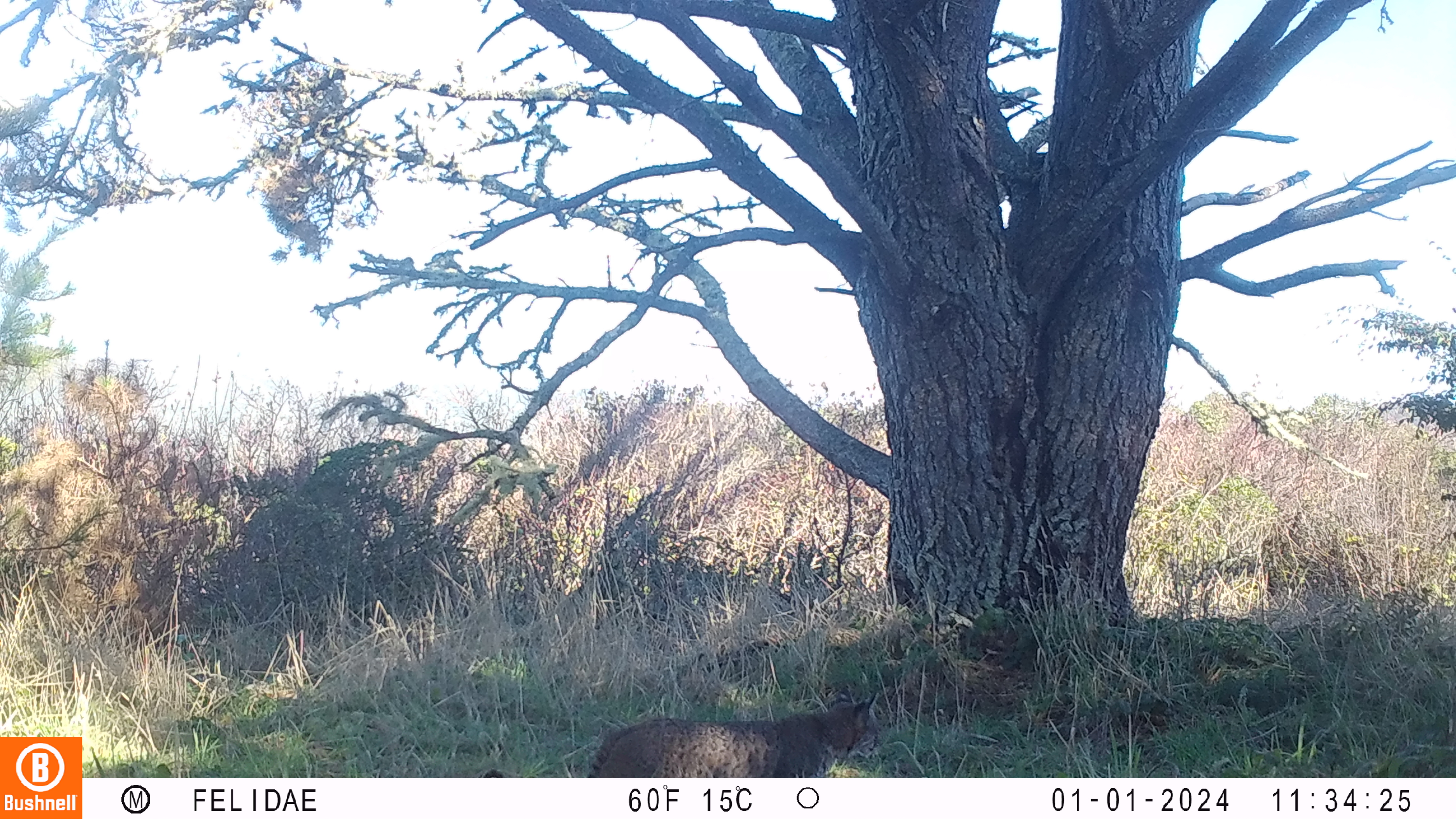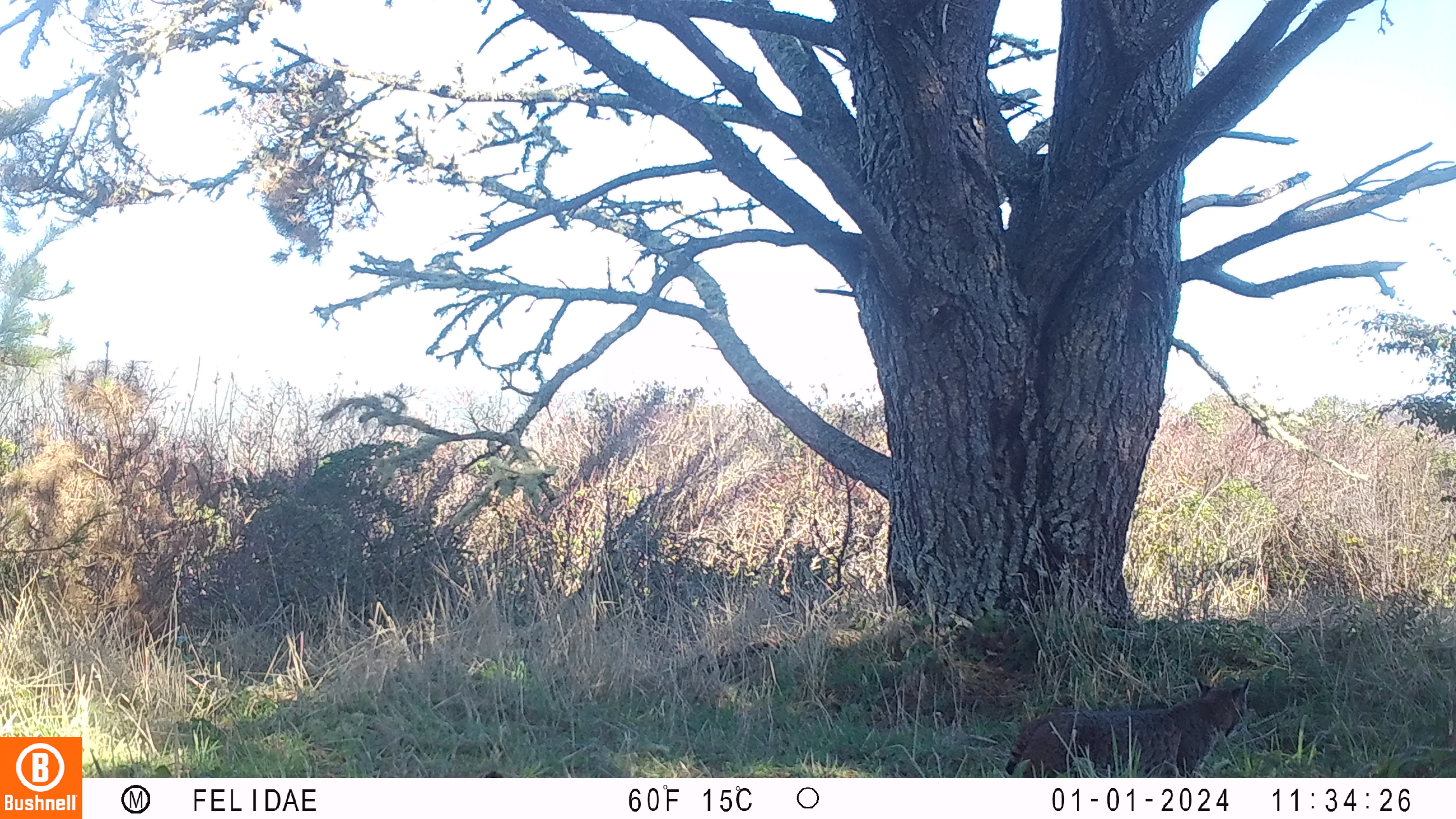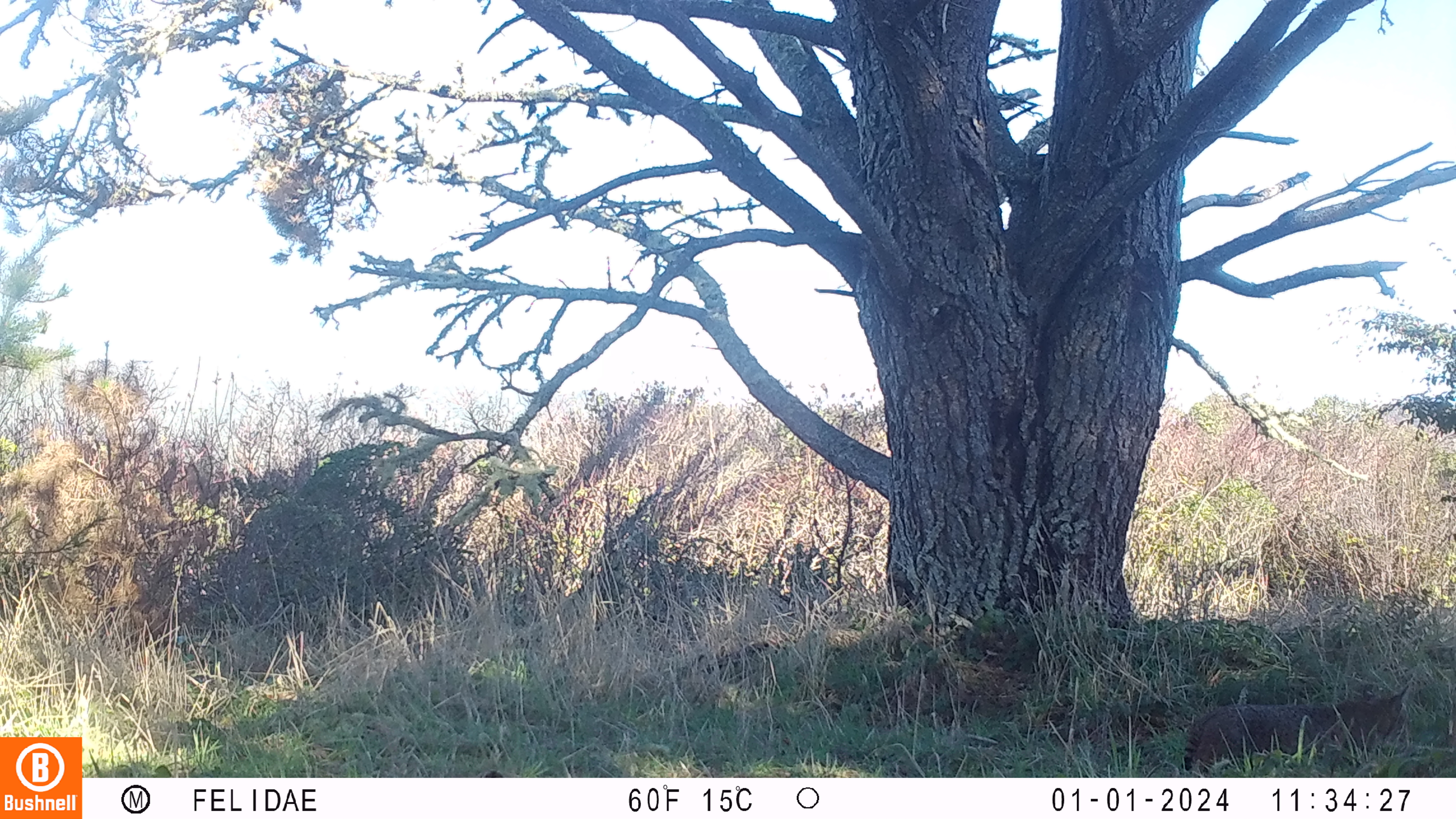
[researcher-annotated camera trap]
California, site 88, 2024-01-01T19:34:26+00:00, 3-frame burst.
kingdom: Animalia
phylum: Chordata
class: Mammalia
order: Carnivora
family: Felidae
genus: Lynx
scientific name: Lynx rufus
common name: bobcat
Bobcat (Lynx rufus).